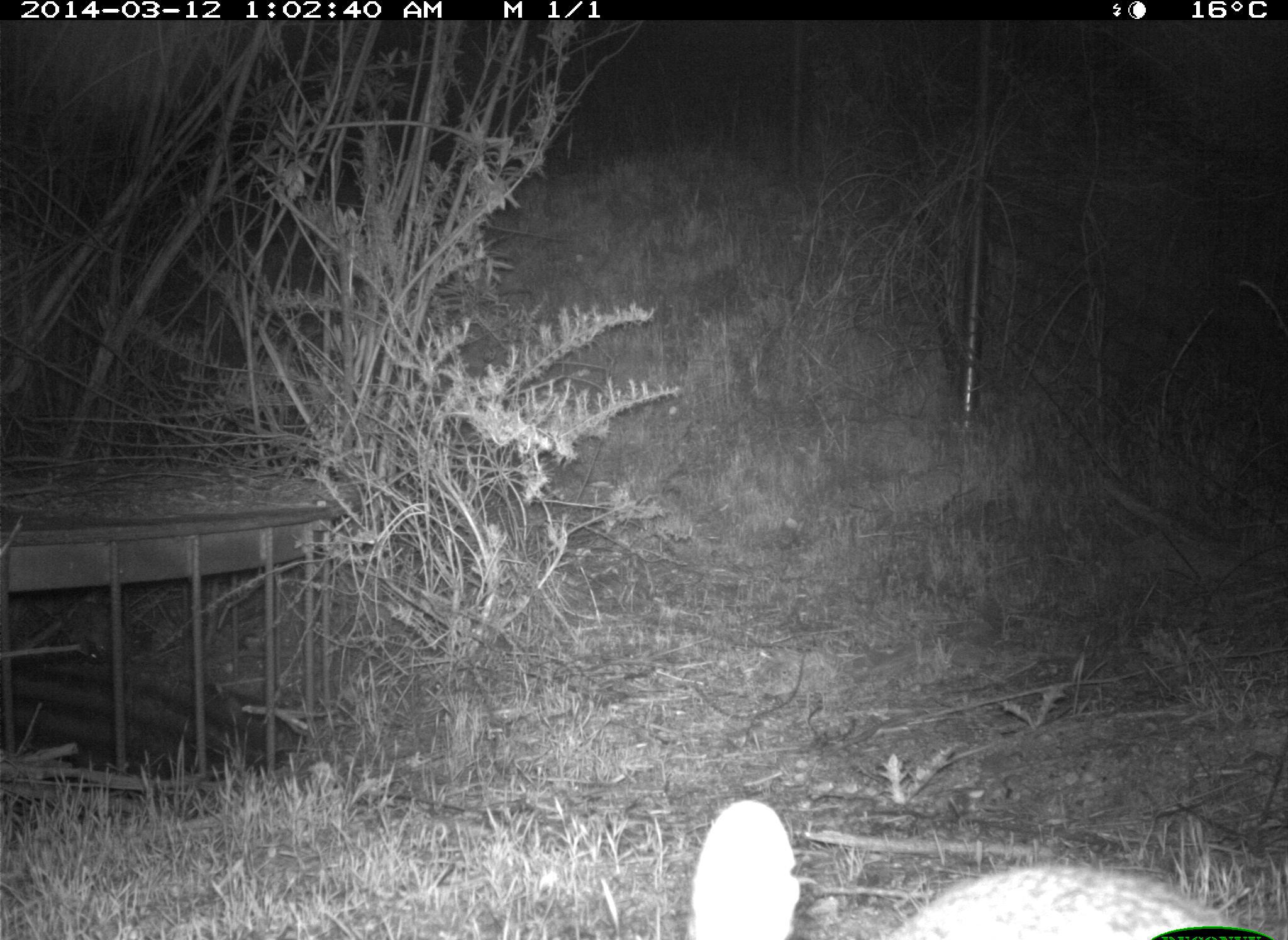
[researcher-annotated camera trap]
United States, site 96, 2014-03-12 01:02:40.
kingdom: Animalia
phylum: Chordata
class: Mammalia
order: Lagomorpha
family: Leporidae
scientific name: Leporidae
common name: rabbits and hares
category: rabbit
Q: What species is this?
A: Rabbit (rabbits and hares) (Leporidae).